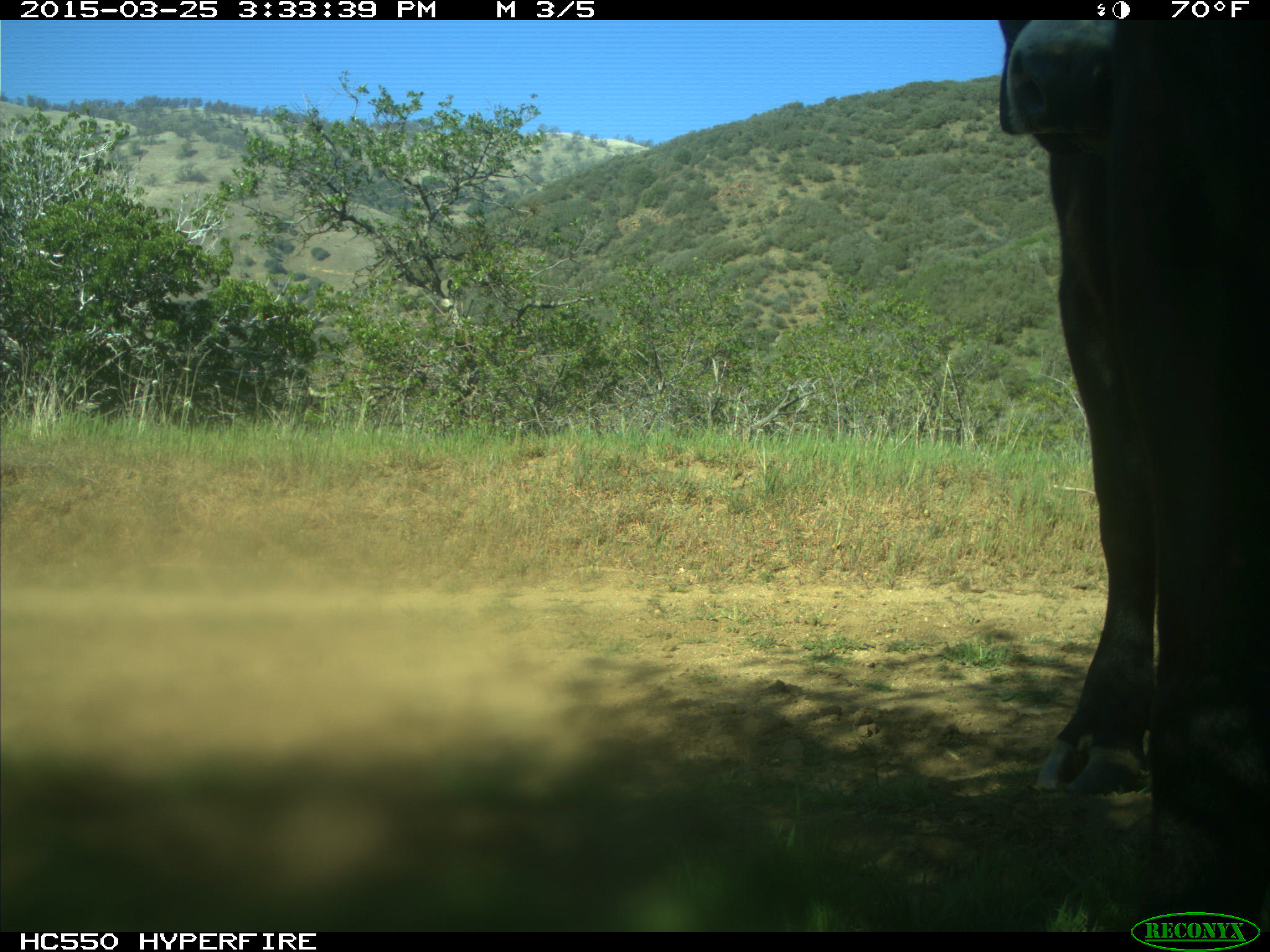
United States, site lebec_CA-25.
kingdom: Animalia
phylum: Chordata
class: Mammalia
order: Artiodactyla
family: Bovidae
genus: Bos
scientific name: Bos taurus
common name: domestic cow